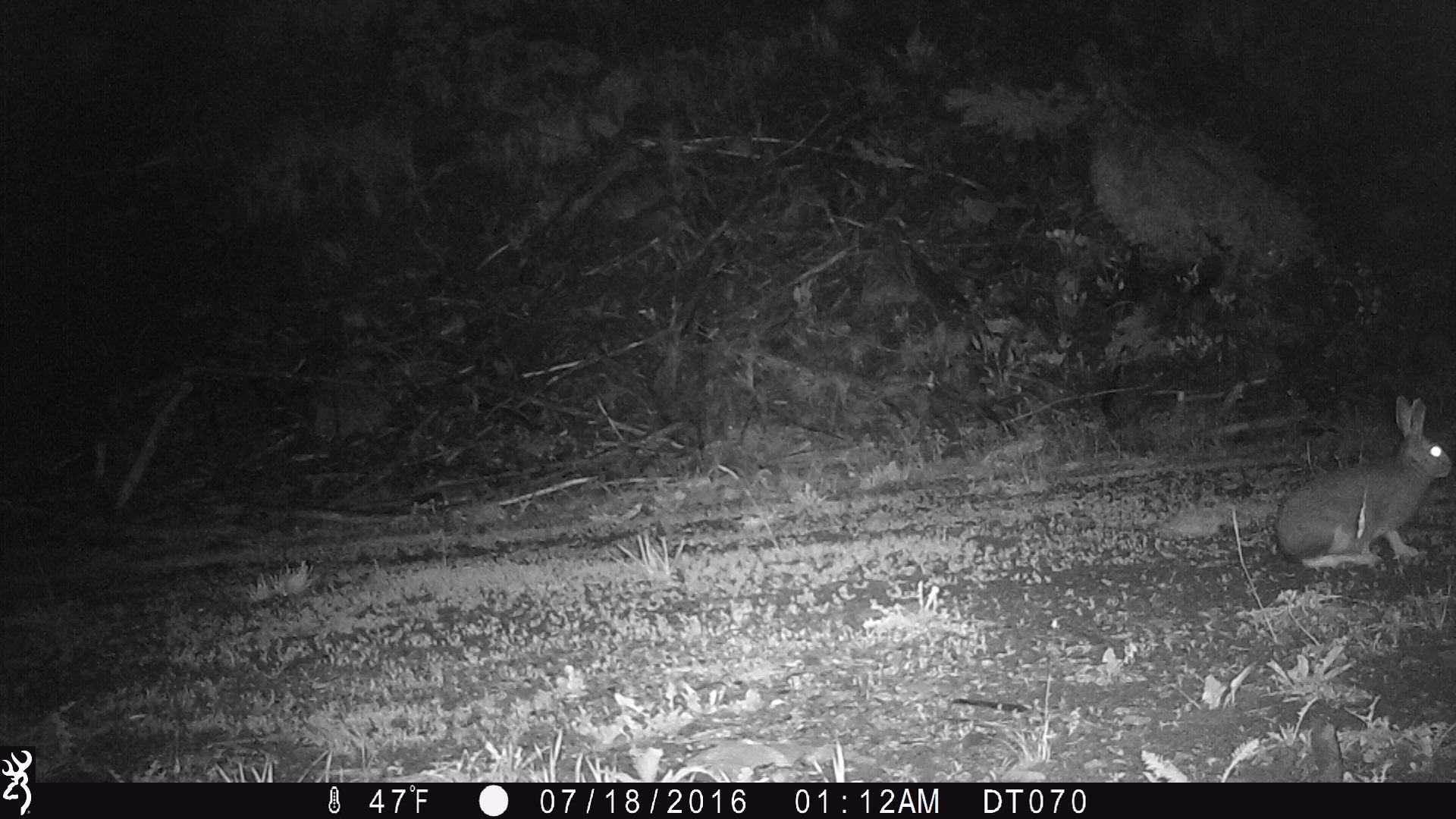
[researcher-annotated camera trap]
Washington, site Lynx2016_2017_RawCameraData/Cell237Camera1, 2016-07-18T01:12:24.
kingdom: Animalia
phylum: Chordata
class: Mammalia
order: Lagomorpha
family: Leporidae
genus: Lepus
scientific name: Lepus americanus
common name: snowshoe hare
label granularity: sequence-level